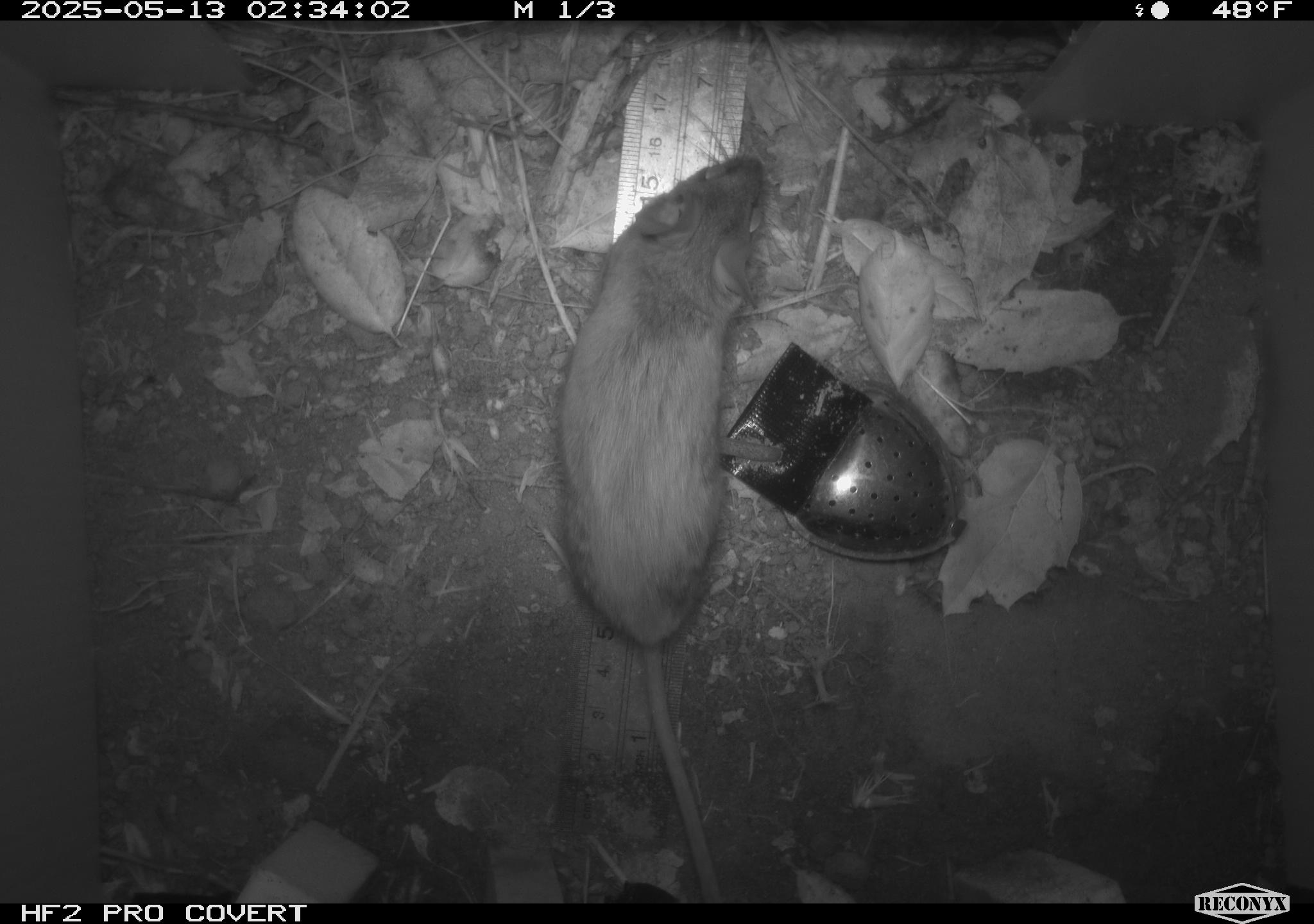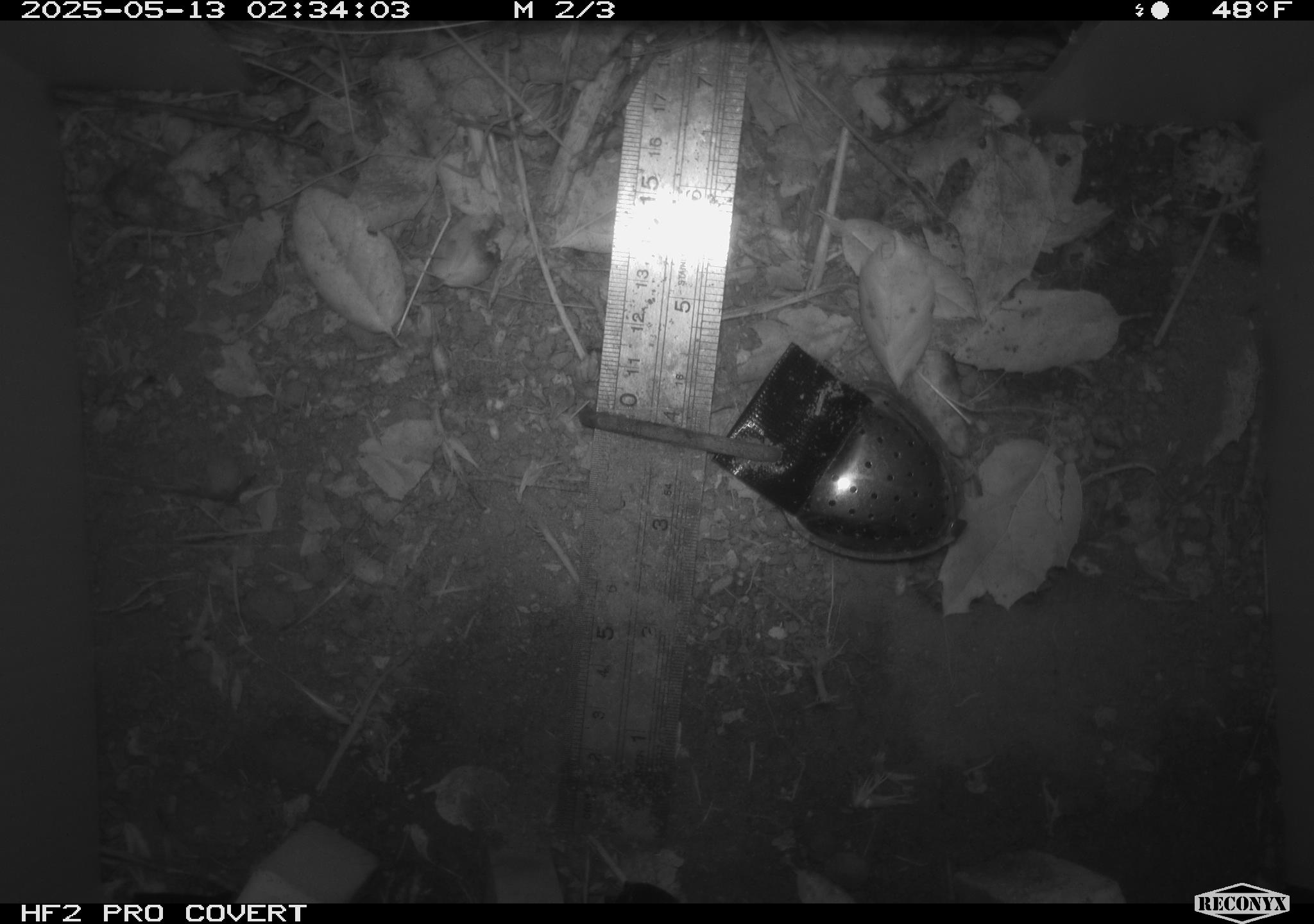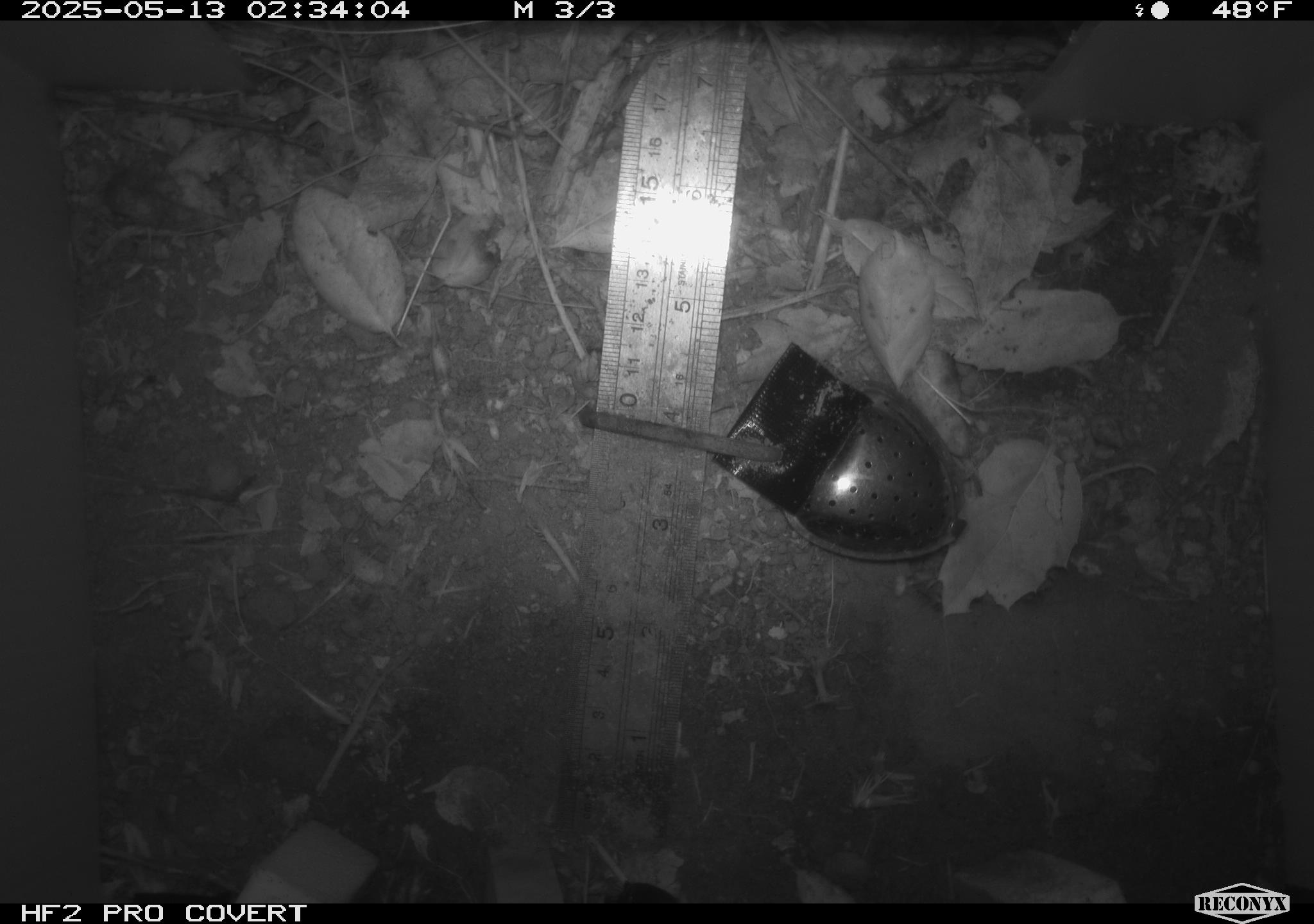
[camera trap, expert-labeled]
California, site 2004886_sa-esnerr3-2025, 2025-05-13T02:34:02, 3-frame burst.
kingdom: Animalia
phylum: Chordata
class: Mammalia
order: Rodentia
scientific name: Rodentia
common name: rodent